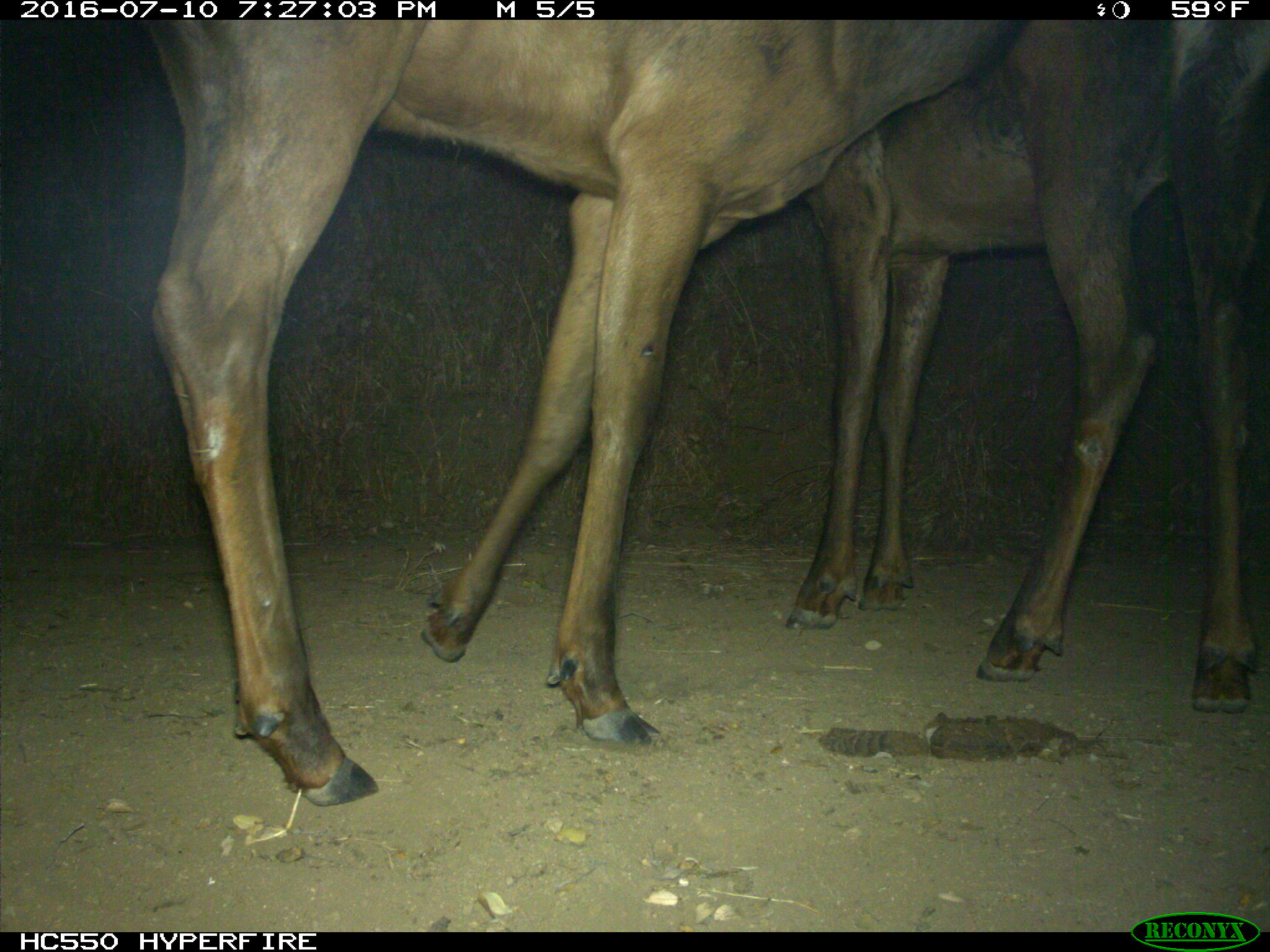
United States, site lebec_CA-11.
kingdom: Animalia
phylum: Chordata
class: Mammalia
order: Artiodactyla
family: Cervidae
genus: Cervus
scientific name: Cervus canadensis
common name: elk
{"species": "Cervus canadensis (elk)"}